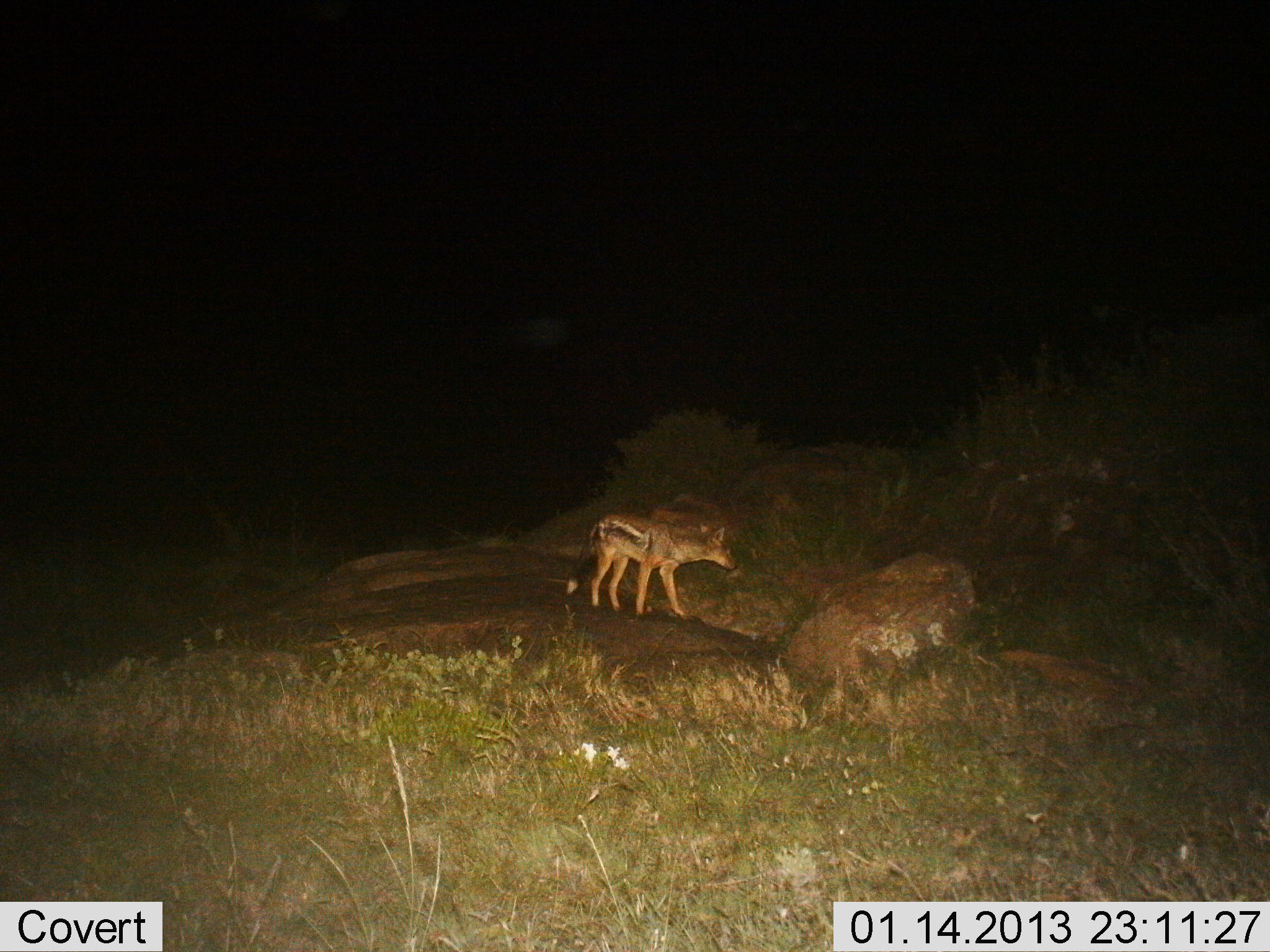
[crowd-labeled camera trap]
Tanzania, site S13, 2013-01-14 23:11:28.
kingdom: Animalia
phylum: Chordata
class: Mammalia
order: Carnivora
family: Canidae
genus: Lupulella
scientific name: Lupulella mesomelas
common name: black-backed jackal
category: jackal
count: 1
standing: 81%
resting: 0%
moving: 19%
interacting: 0%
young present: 0%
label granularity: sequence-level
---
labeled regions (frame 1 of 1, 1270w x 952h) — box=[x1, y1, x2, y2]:
animal: box=[563, 509, 738, 622]